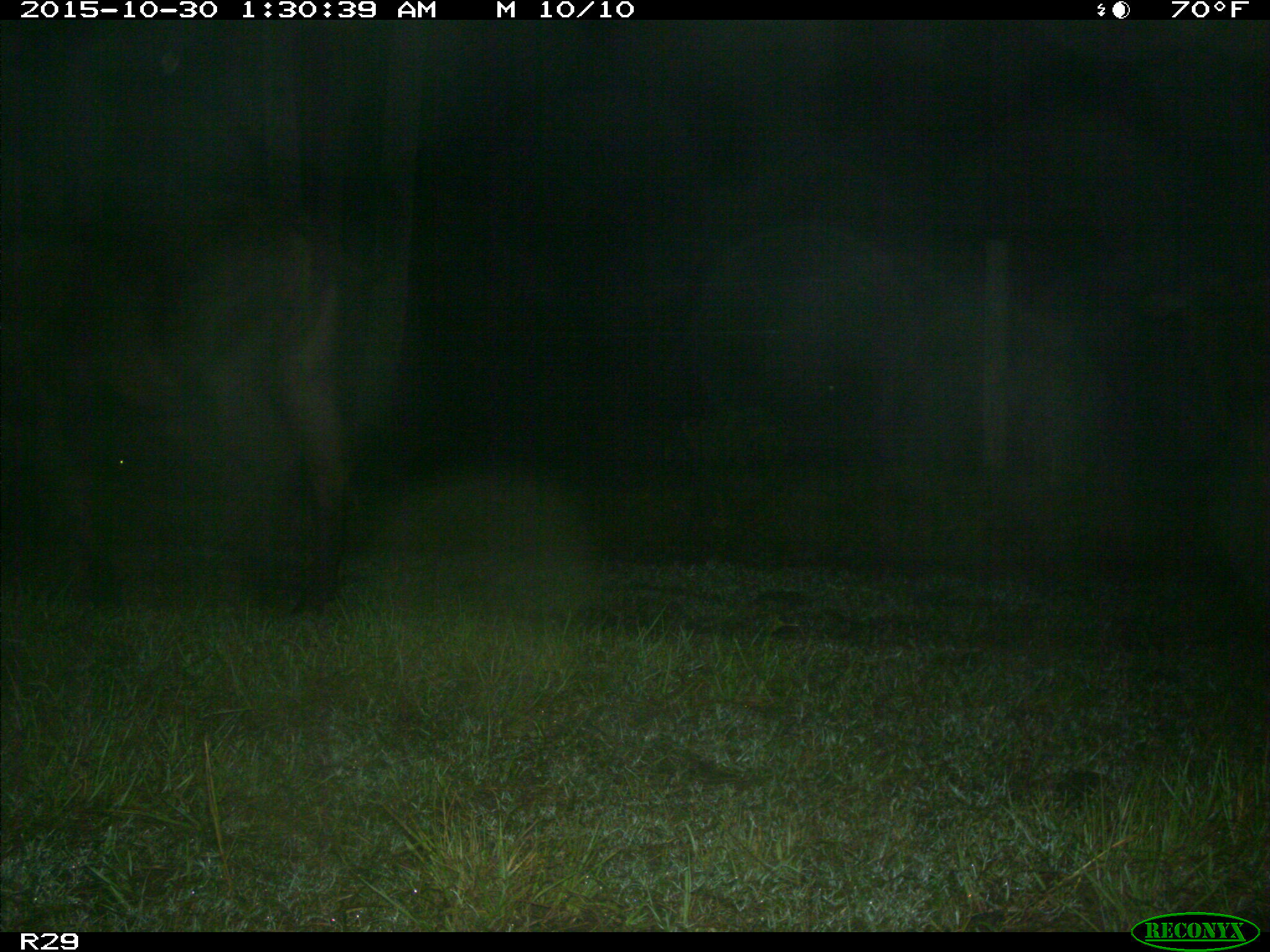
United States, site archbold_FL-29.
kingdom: Animalia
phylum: Chordata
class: Mammalia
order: Artiodactyla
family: Bovidae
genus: Bos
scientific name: Bos taurus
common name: domestic cow